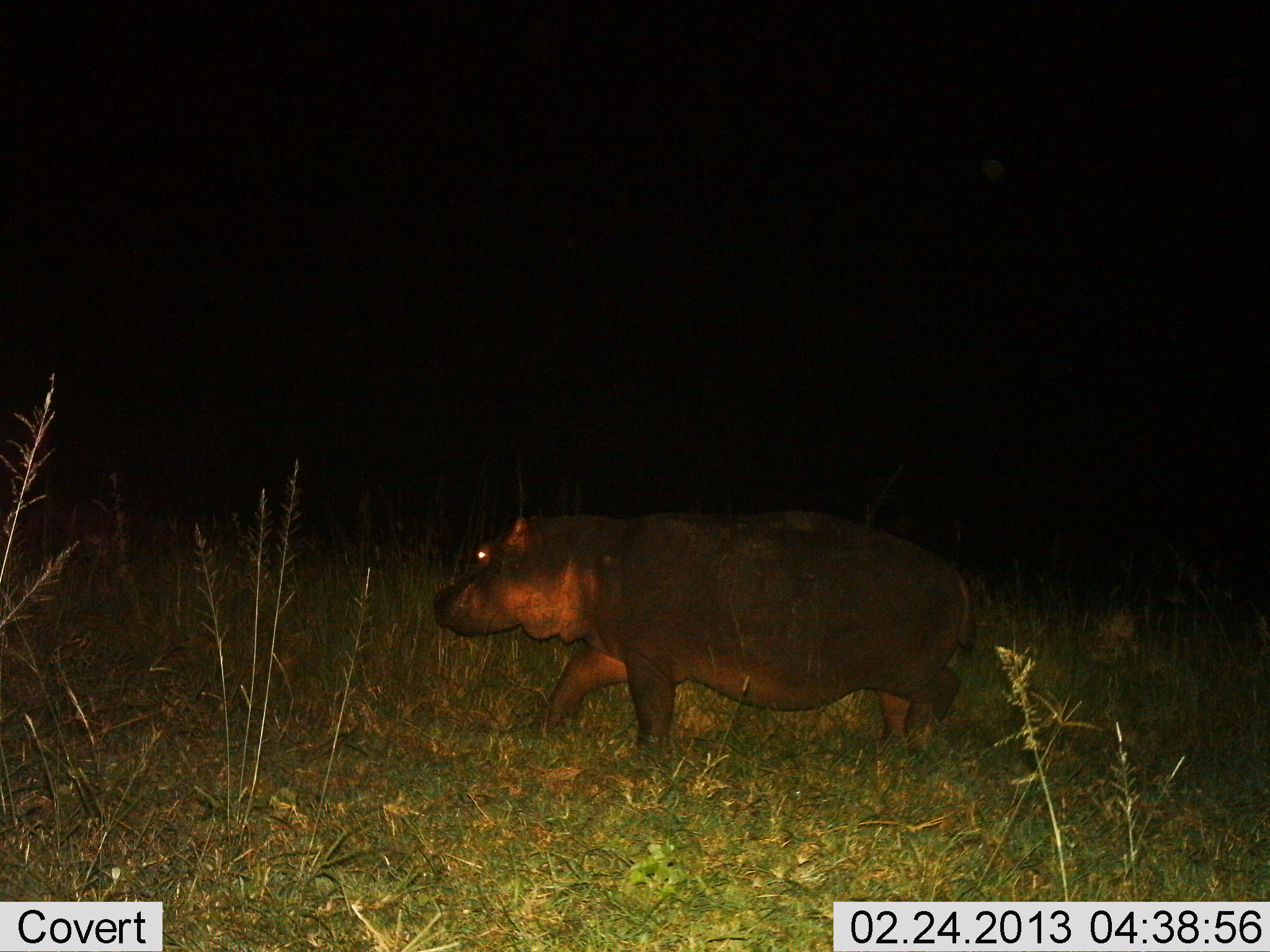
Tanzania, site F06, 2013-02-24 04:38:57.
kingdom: Animalia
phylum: Chordata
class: Mammalia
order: Artiodactyla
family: Hippopotamidae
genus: Hippopotamus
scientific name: Hippopotamus amphibius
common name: hippopotamus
Hippopotamus (Hippopotamus amphibius), count 1. Behavior (volunteer vote fractions): standing 14%, resting 0%, moving 89%, interacting 0%. Young present (vote fraction): 4%. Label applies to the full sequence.